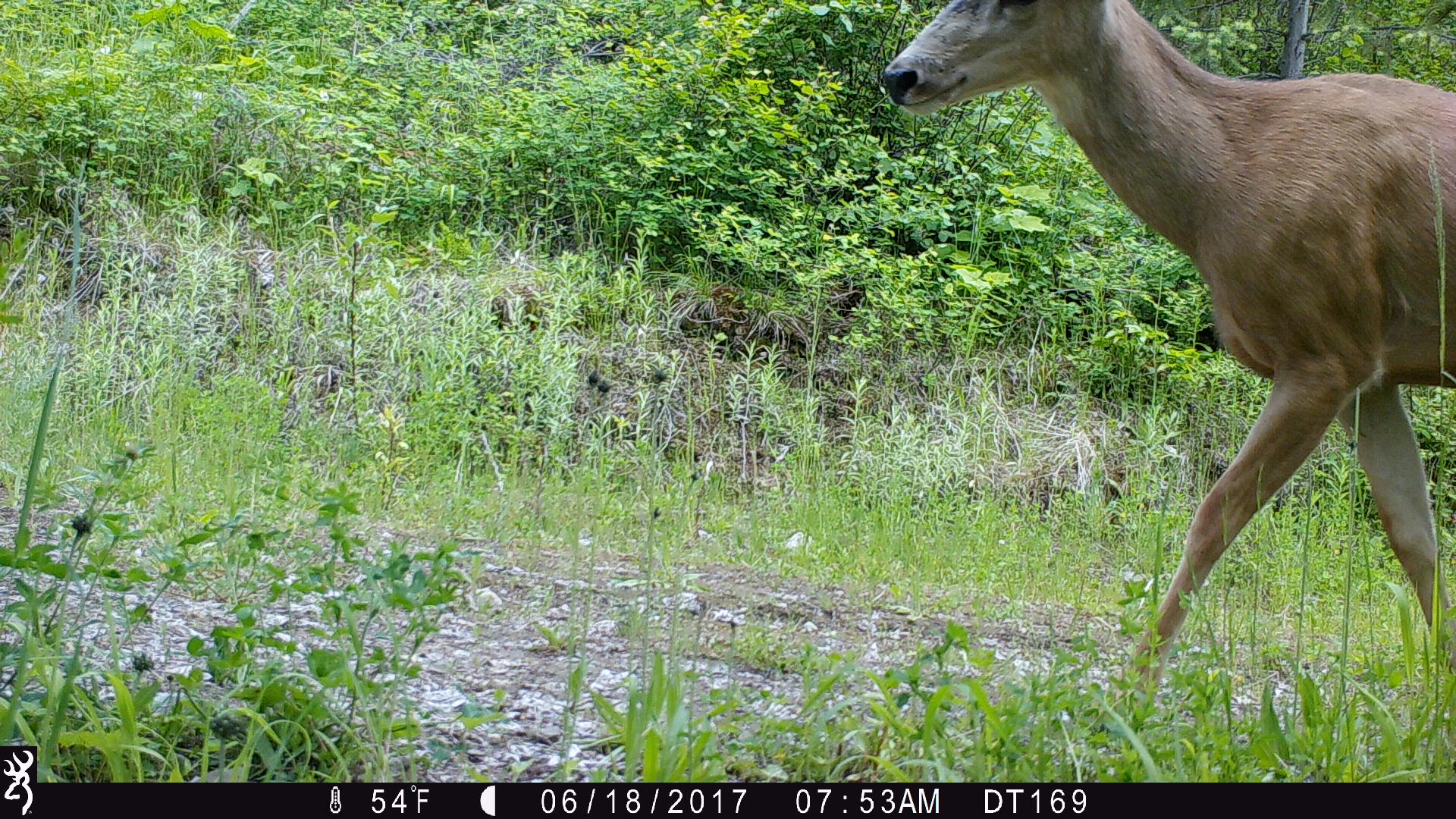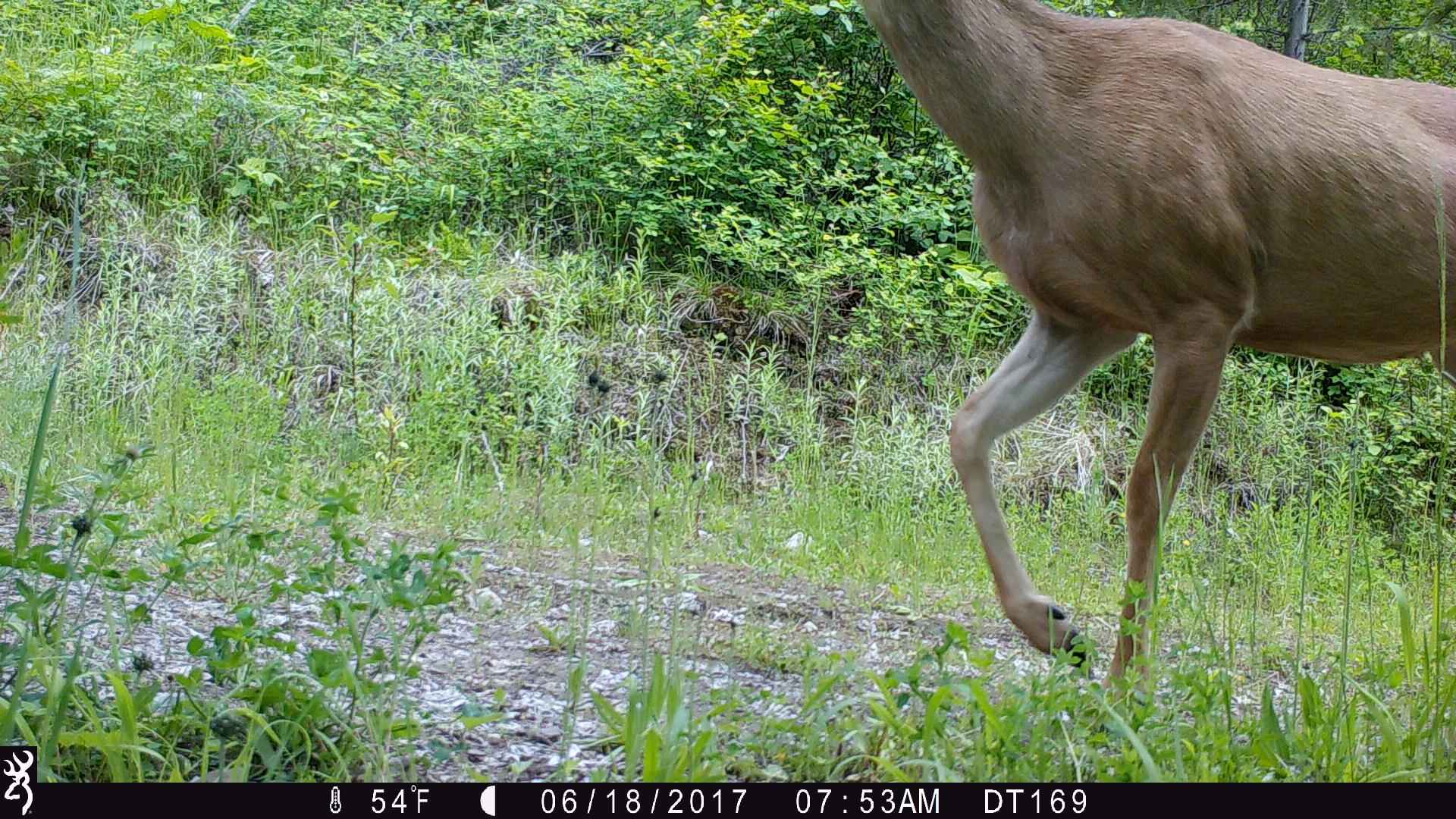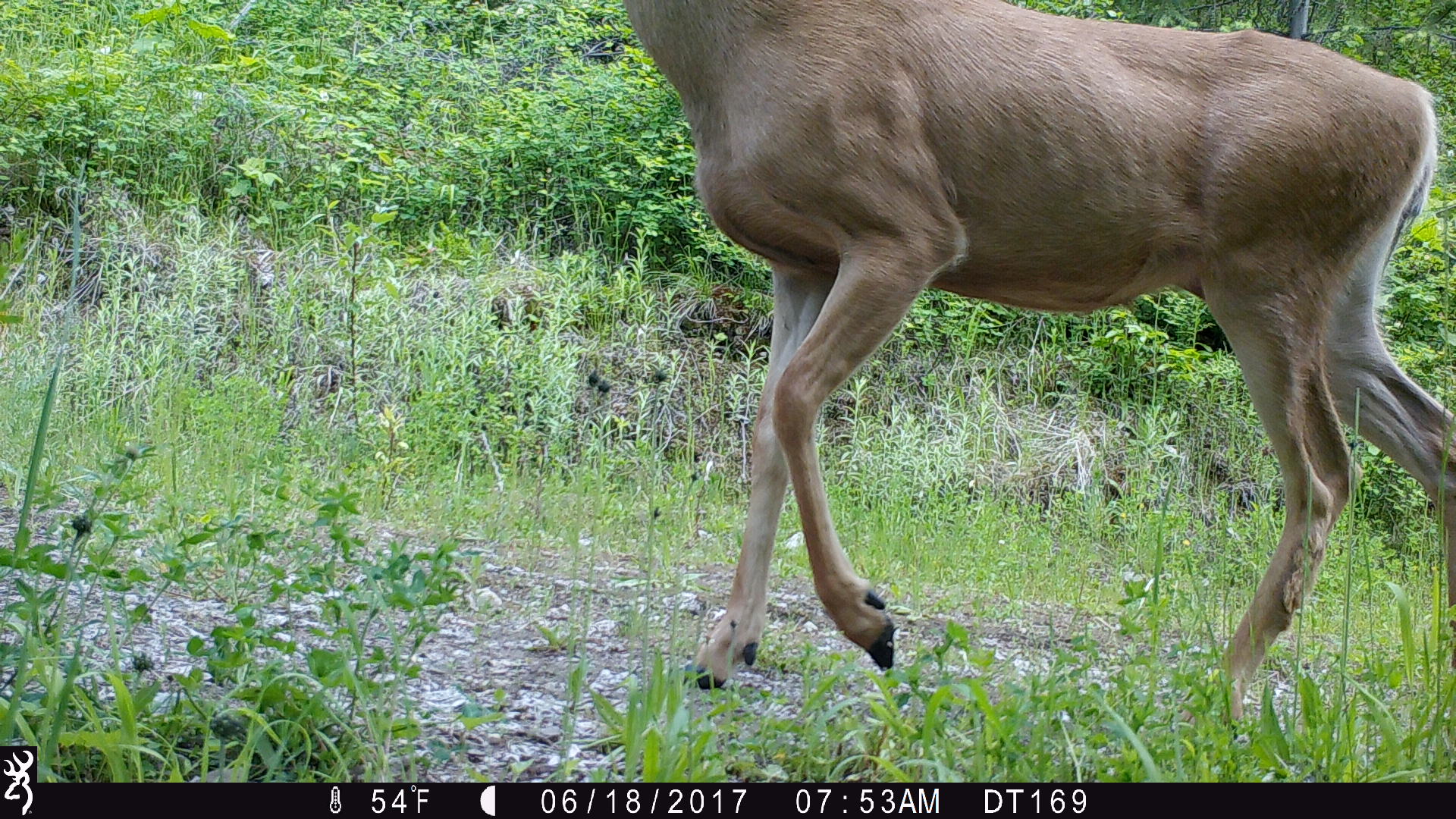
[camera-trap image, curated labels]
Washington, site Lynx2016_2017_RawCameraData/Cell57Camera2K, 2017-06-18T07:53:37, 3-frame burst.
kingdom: Animalia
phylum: Chordata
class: Mammalia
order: Artiodactyla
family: Cervidae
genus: Odocoileus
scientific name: Odocoileus hemionus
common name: mule deer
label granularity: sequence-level